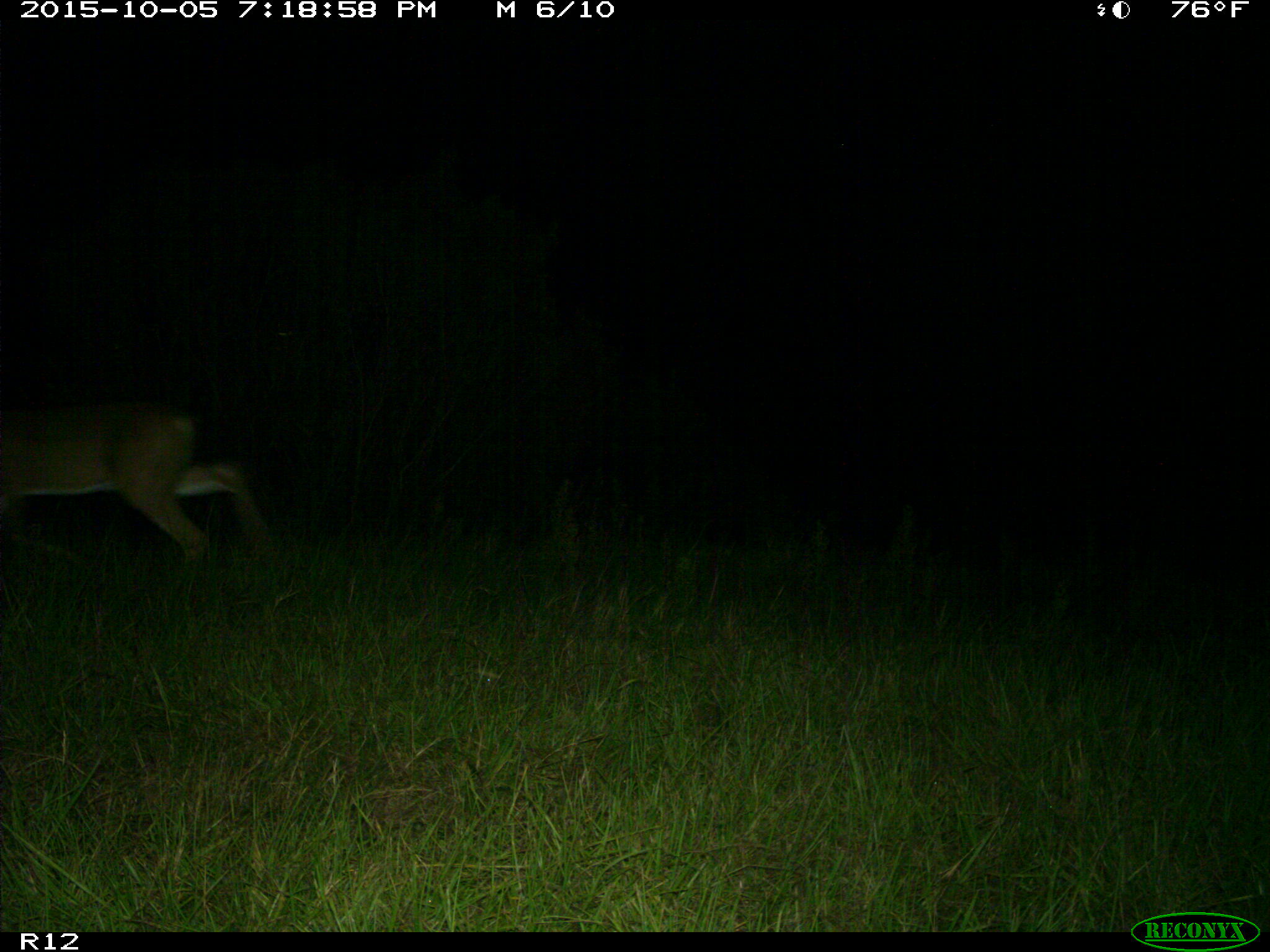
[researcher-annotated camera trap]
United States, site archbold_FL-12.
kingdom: Animalia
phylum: Chordata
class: Mammalia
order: Artiodactyla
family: Cervidae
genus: Odocoileus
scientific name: Odocoileus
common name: deer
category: unidentified deer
Unidentified deer (deer) (Odocoileus).